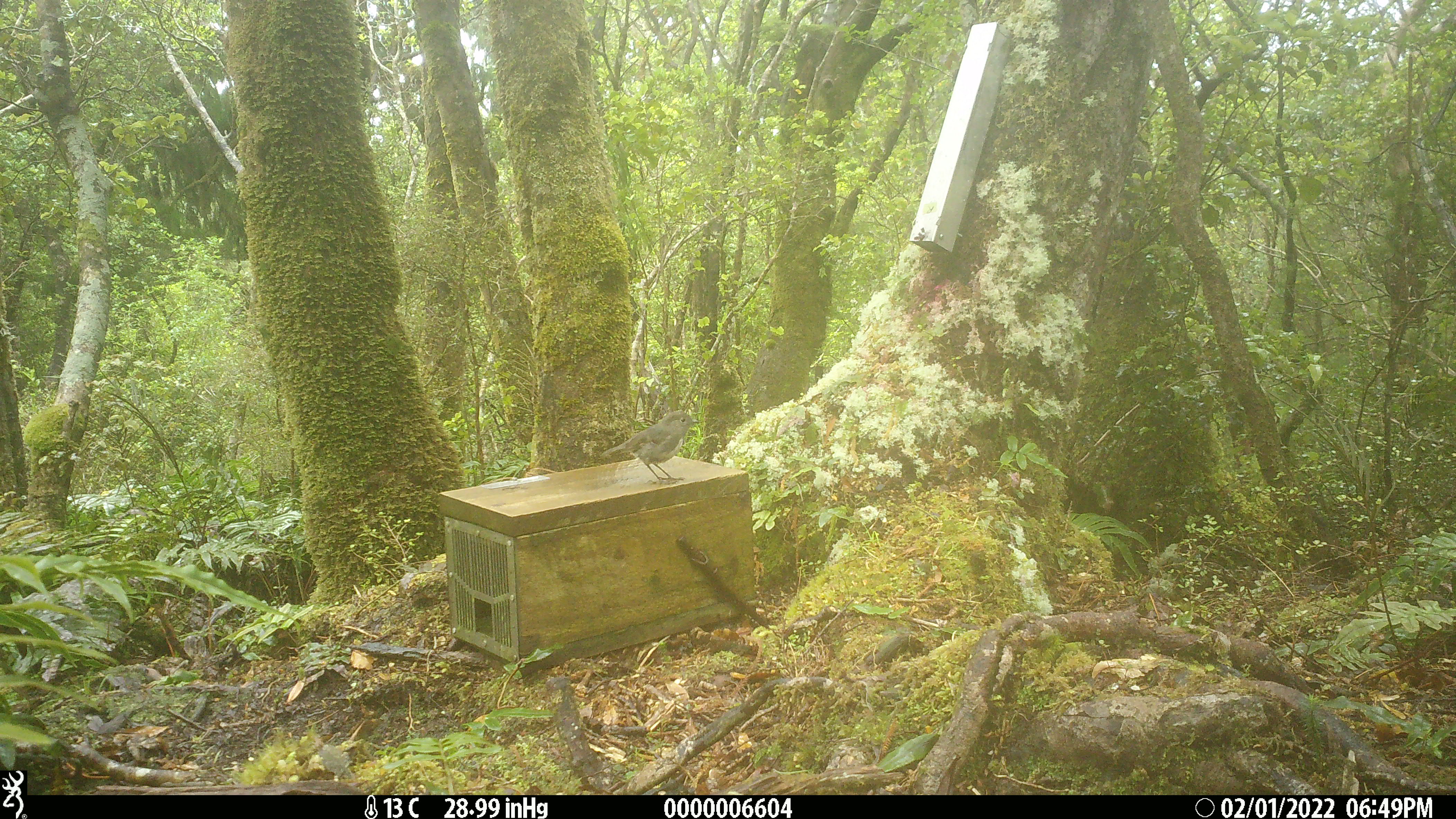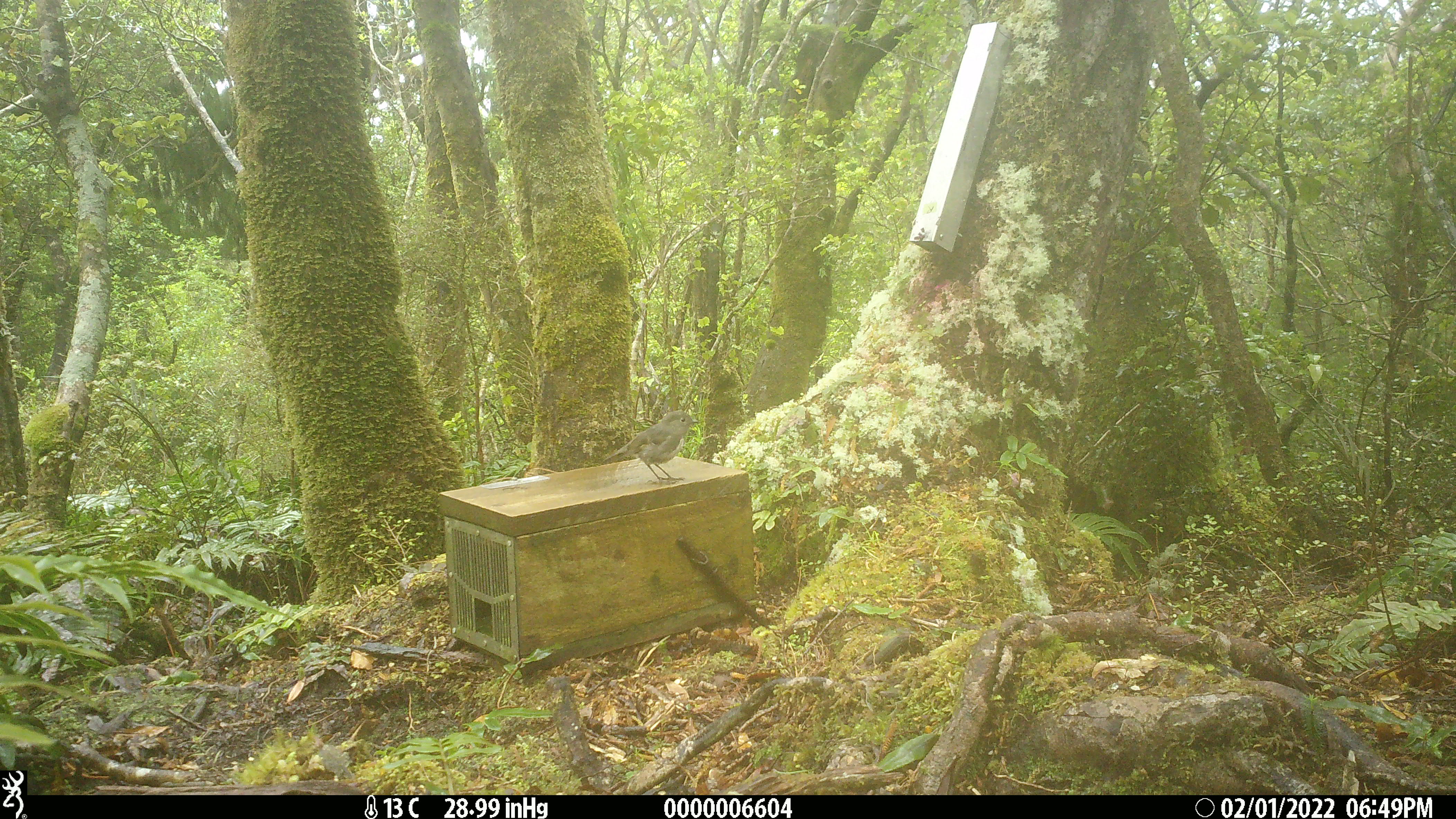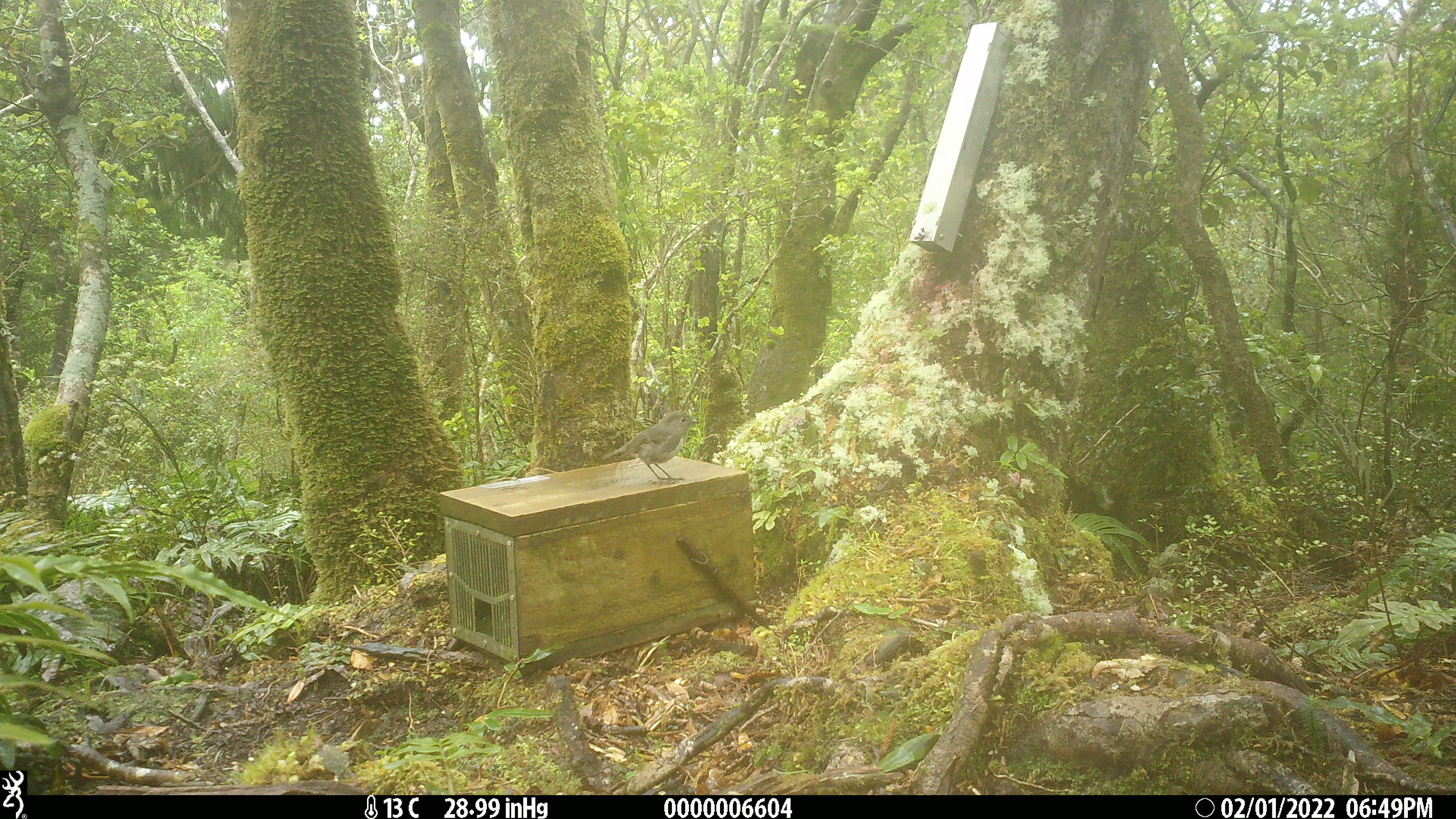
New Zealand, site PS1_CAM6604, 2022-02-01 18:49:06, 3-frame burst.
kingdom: Animalia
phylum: Chordata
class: Aves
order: Passeriformes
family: Petroicidae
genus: Petroica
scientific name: Petroica australis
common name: new zealand robin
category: robin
Robin (new zealand robin) (Petroica australis).